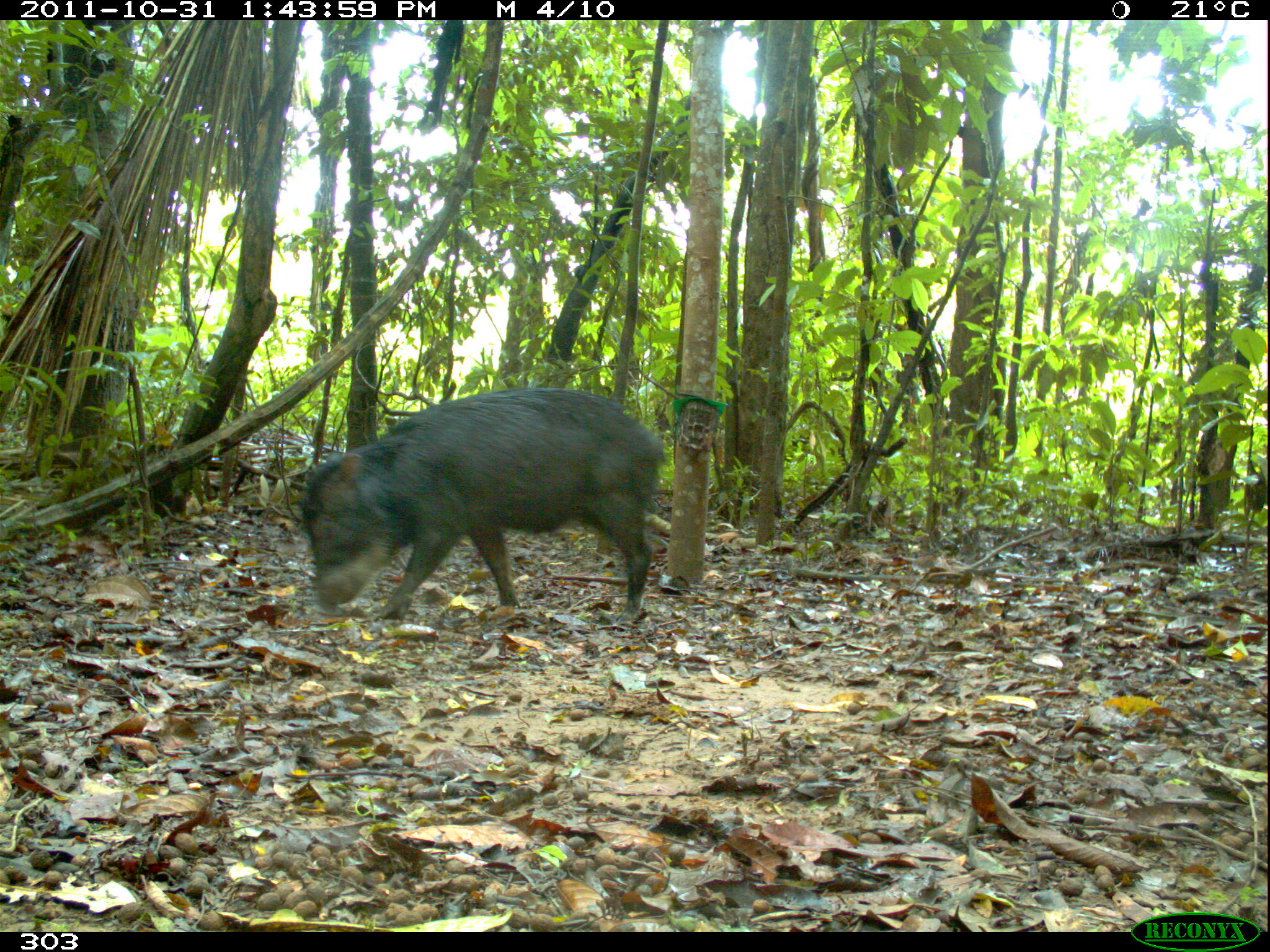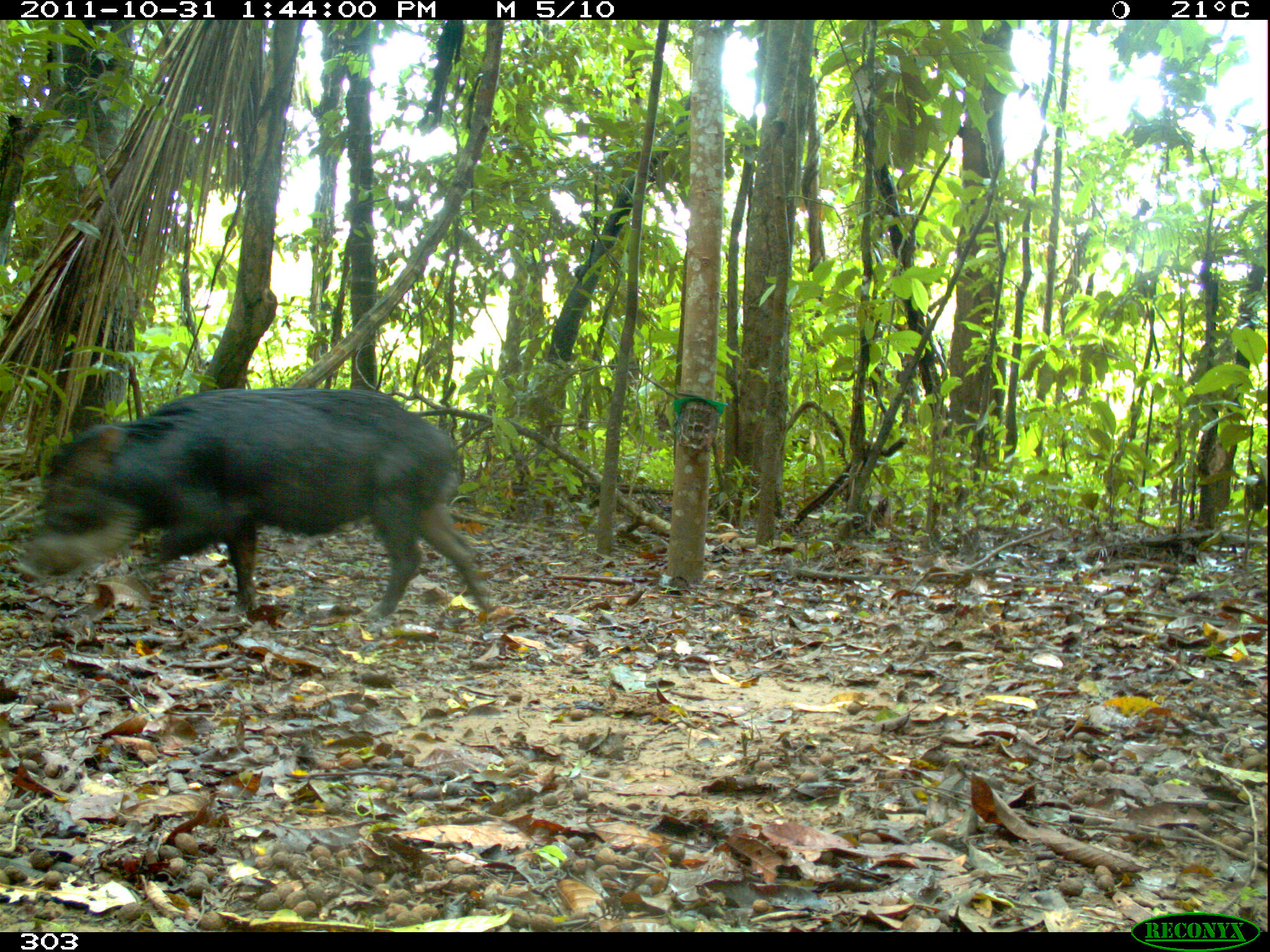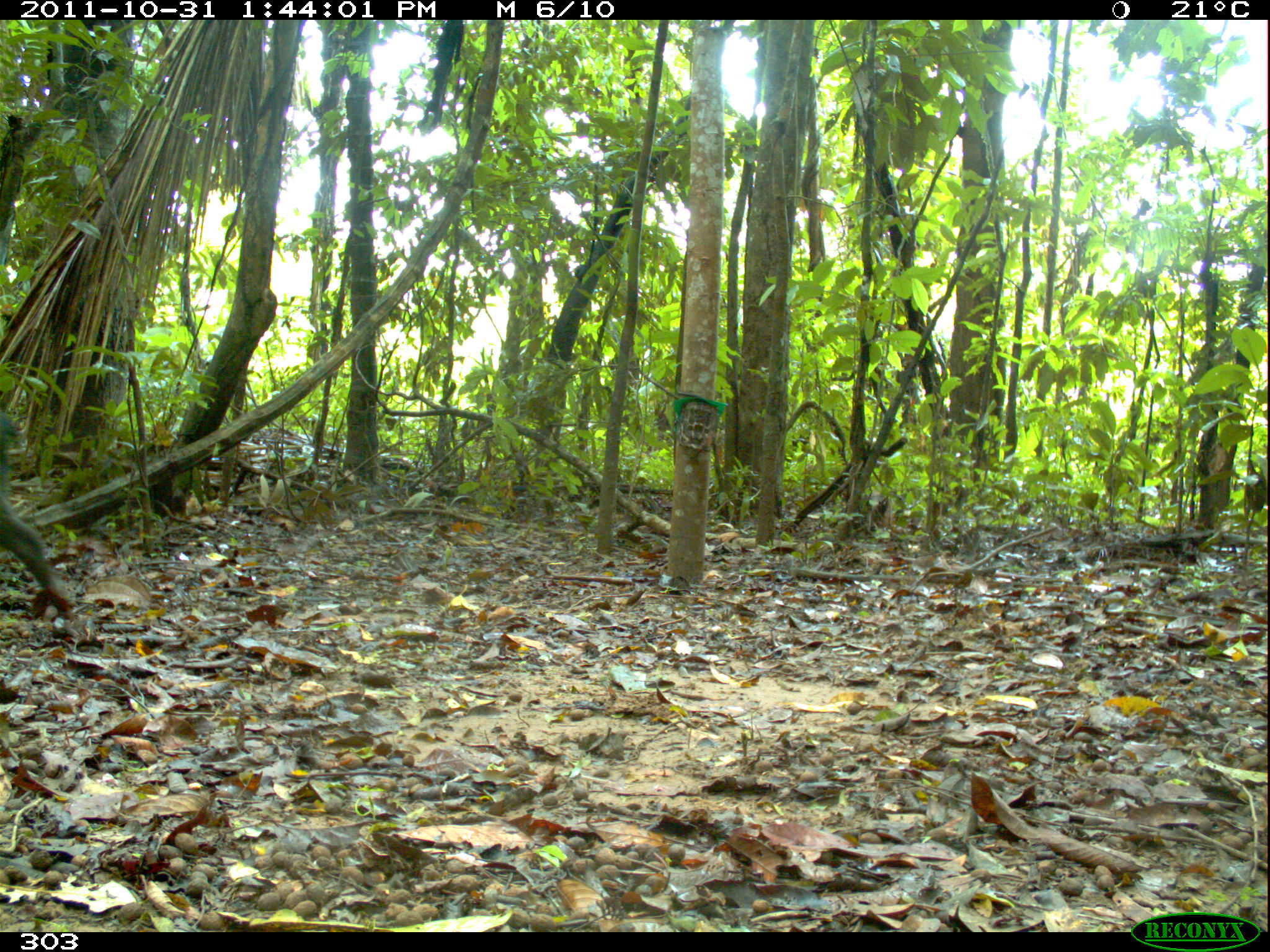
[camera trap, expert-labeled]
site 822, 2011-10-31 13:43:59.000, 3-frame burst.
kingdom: Animalia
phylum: Chordata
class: Mammalia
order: Artiodactyla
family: Tayassuidae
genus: Tayassu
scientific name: Tayassu pecari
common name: white-lipped peccary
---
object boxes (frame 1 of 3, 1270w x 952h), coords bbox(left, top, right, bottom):
tayassu pecari: bbox(300, 385, 663, 624)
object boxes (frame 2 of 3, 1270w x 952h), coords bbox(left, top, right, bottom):
tayassu pecari: bbox(27, 383, 499, 631)